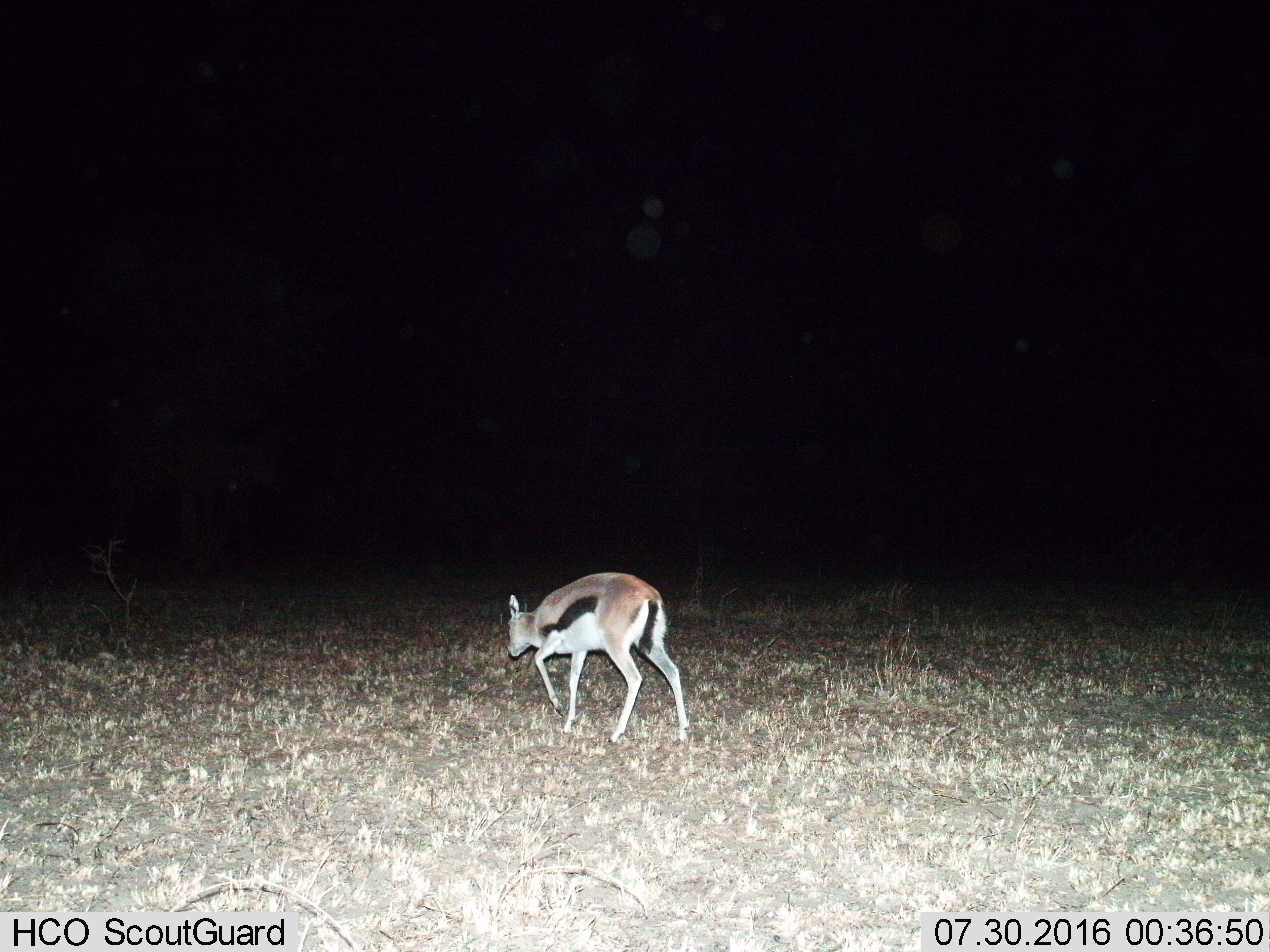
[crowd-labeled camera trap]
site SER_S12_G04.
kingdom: Animalia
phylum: Chordata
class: Mammalia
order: Artiodactyla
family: Bovidae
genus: Eudorcas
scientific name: Eudorcas thomsonii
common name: thomson's gazelle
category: gazellethomsons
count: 1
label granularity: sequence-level